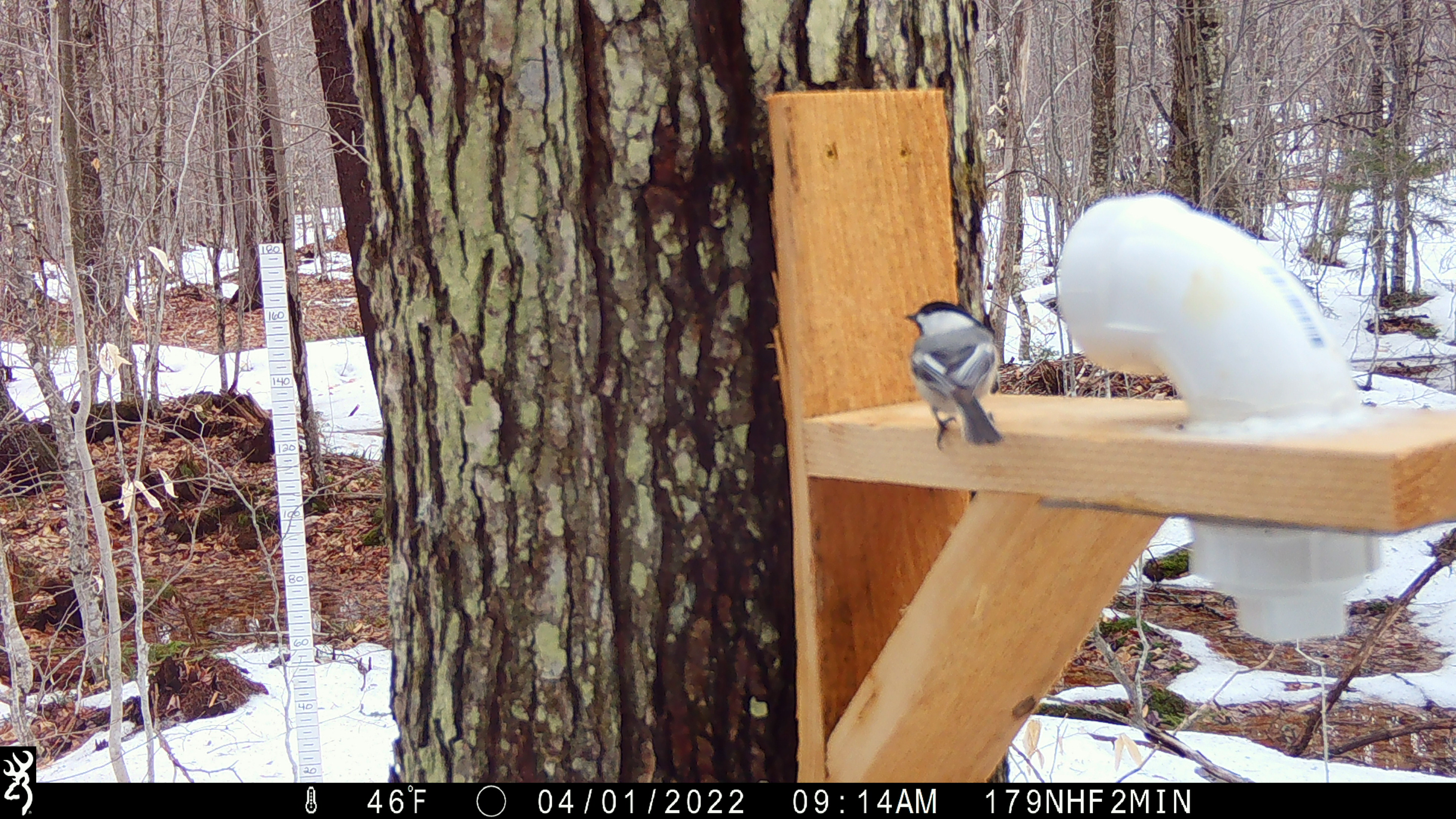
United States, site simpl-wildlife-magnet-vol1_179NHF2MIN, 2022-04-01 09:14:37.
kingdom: Animalia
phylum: Chordata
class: Aves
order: Passeriformes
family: Paridae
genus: Poecile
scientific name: Poecile atricapillus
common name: black-capped chickadee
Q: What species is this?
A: Black-capped chickadee (Poecile atricapillus).